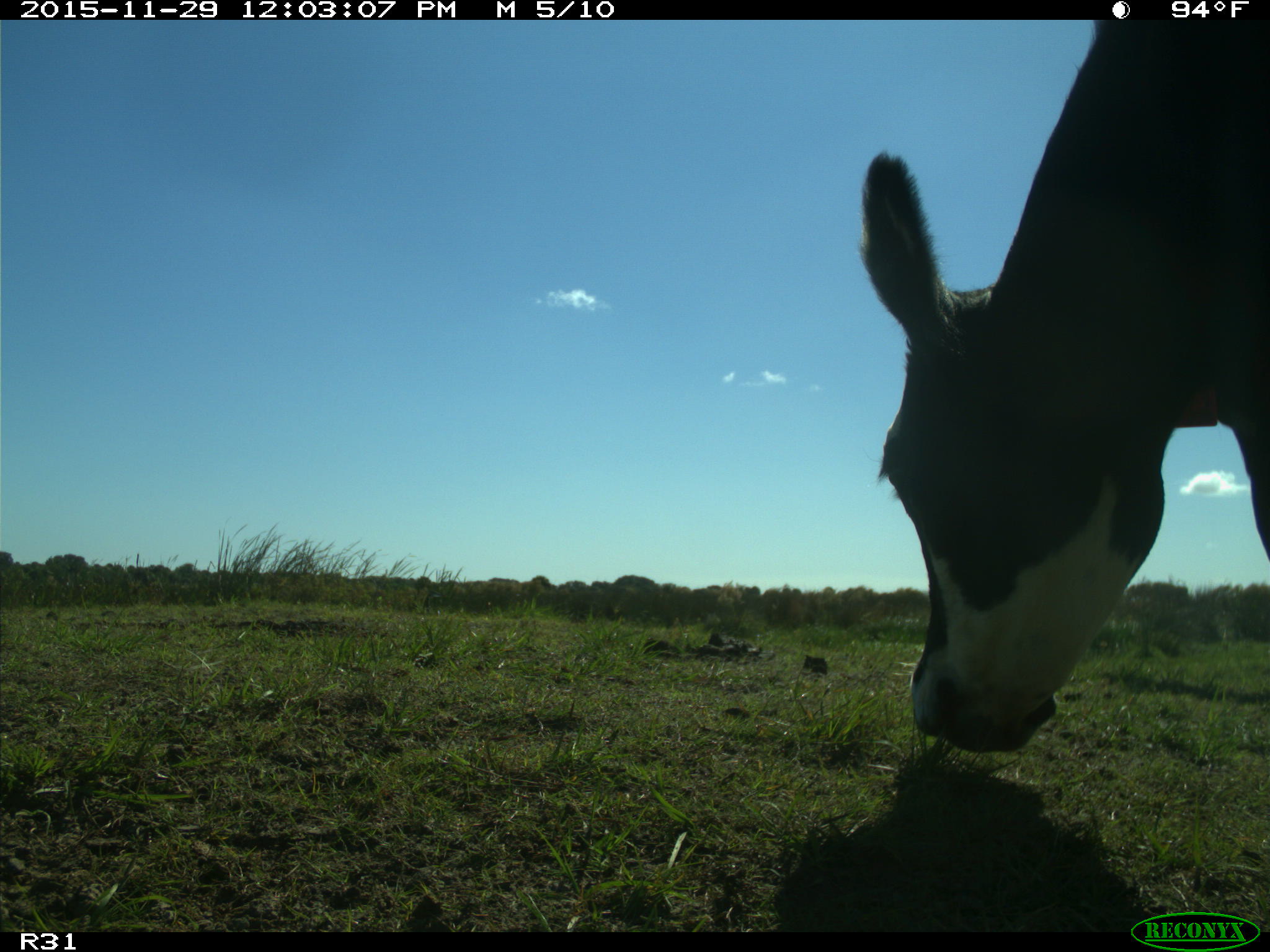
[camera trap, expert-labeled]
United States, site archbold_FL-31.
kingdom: Animalia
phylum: Chordata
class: Mammalia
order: Artiodactyla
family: Bovidae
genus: Bos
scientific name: Bos taurus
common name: domestic cow